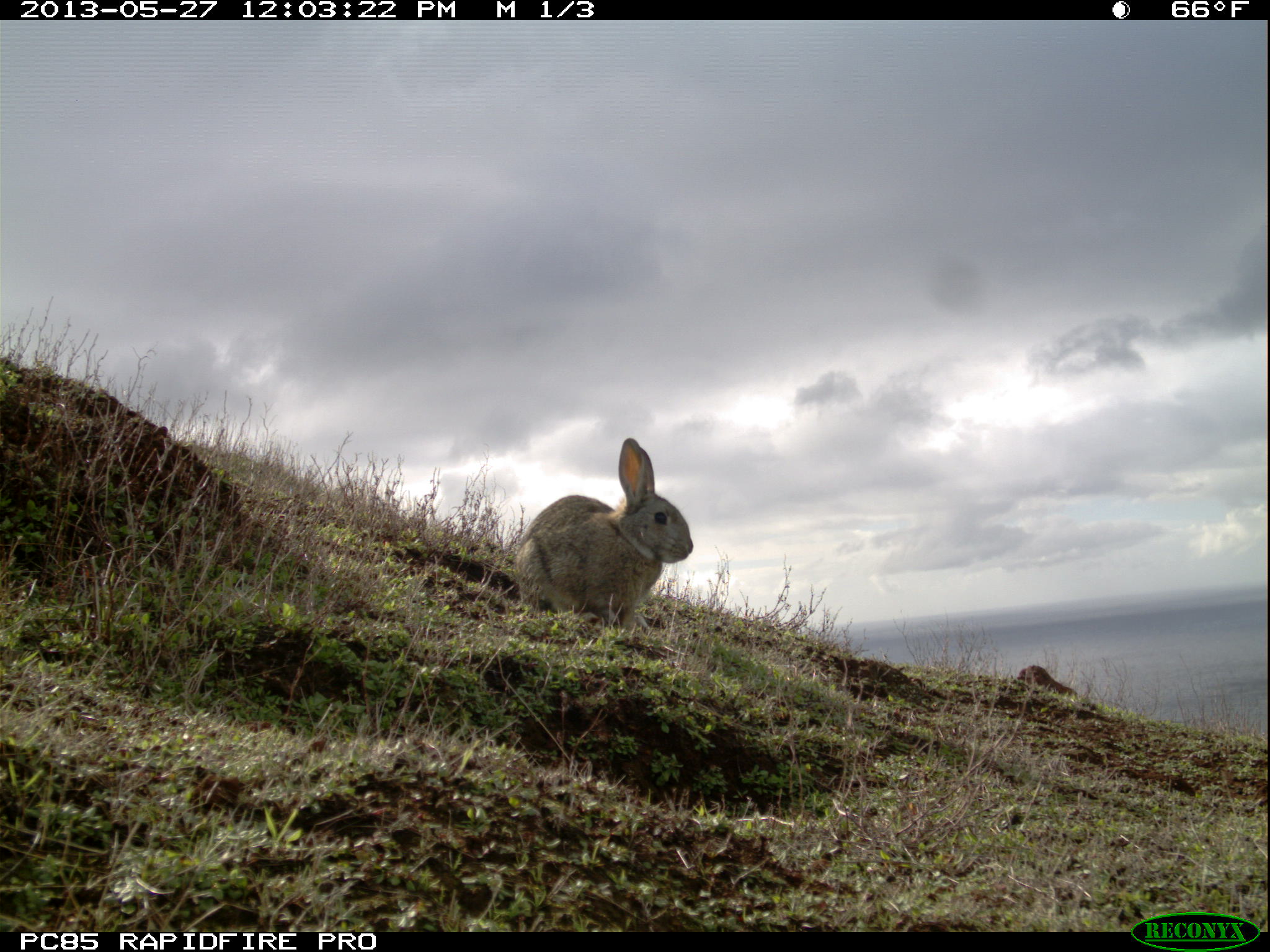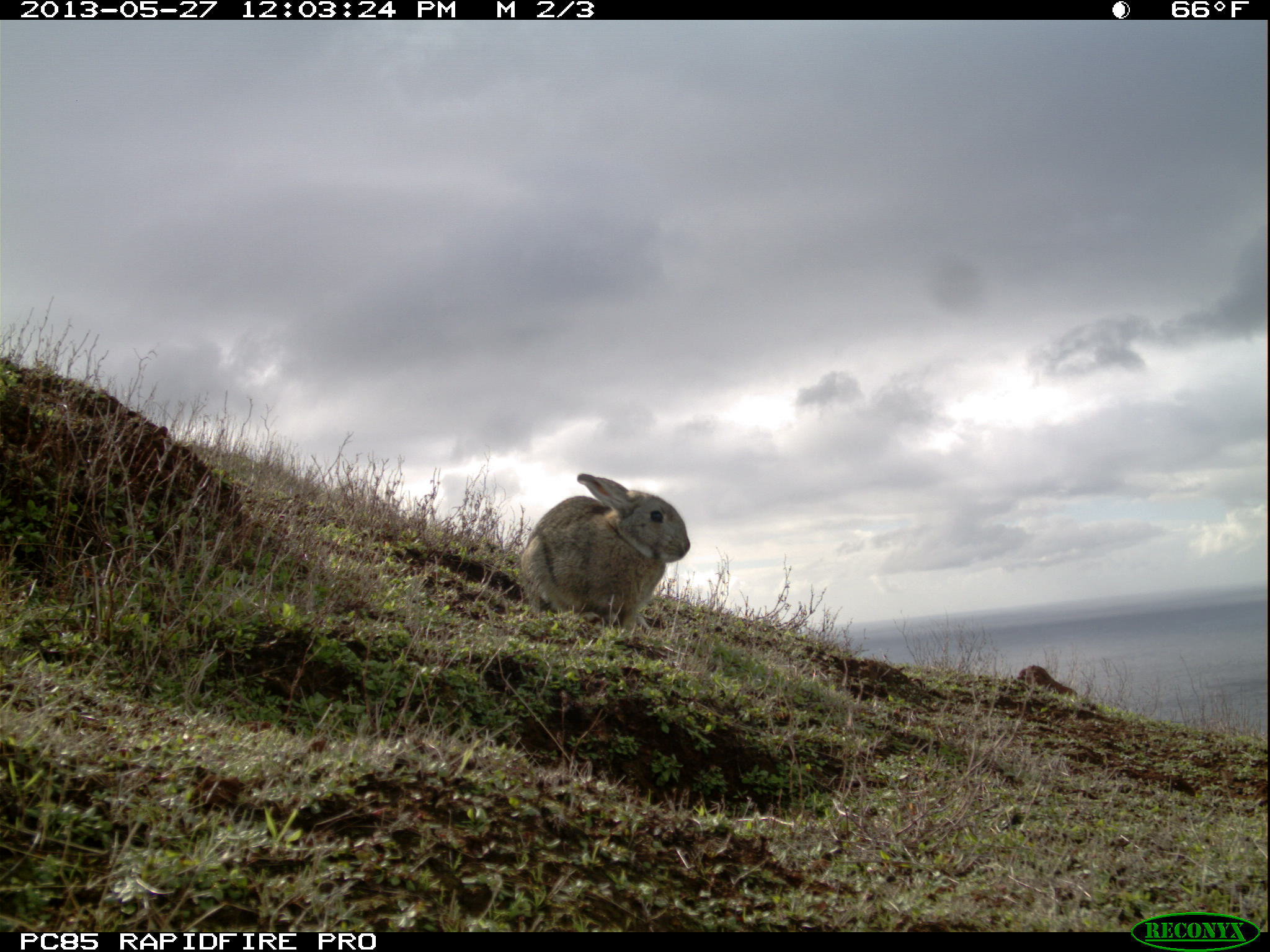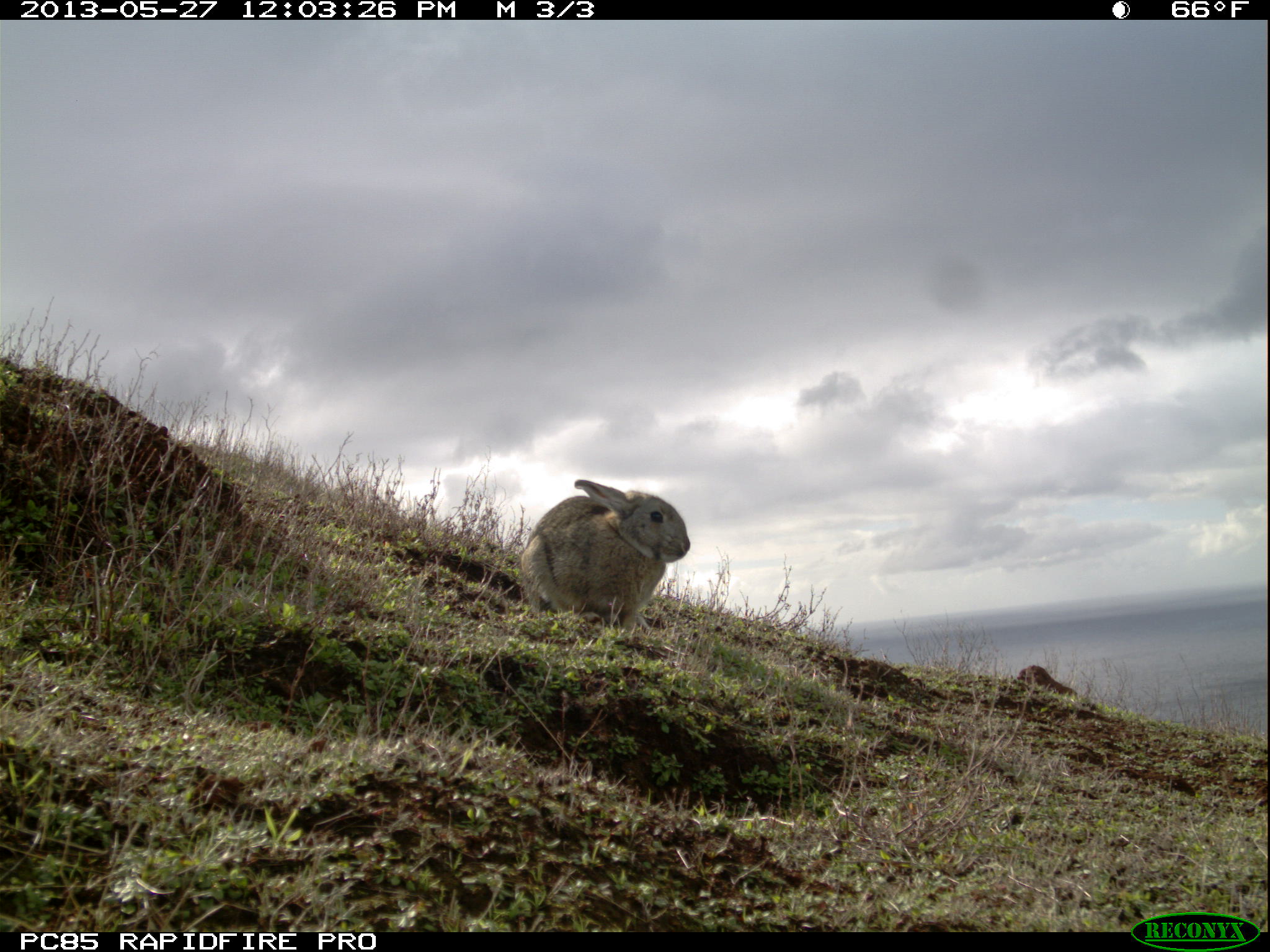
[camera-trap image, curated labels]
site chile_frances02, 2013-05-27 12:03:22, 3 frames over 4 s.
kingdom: Animalia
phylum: Chordata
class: Mammalia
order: Lagomorpha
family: Leporidae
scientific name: Leporidae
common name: rabbits and hares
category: rabbit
Rabbit (rabbits and hares) (Leporidae).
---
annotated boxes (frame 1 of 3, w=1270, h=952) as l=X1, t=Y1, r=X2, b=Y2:
rabbit: l=507, t=438, r=693, b=636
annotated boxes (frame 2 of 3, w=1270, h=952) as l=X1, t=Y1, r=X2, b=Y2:
rabbit: l=515, t=472, r=691, b=640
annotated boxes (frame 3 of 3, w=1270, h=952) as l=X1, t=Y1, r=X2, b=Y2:
rabbit: l=516, t=481, r=690, b=637